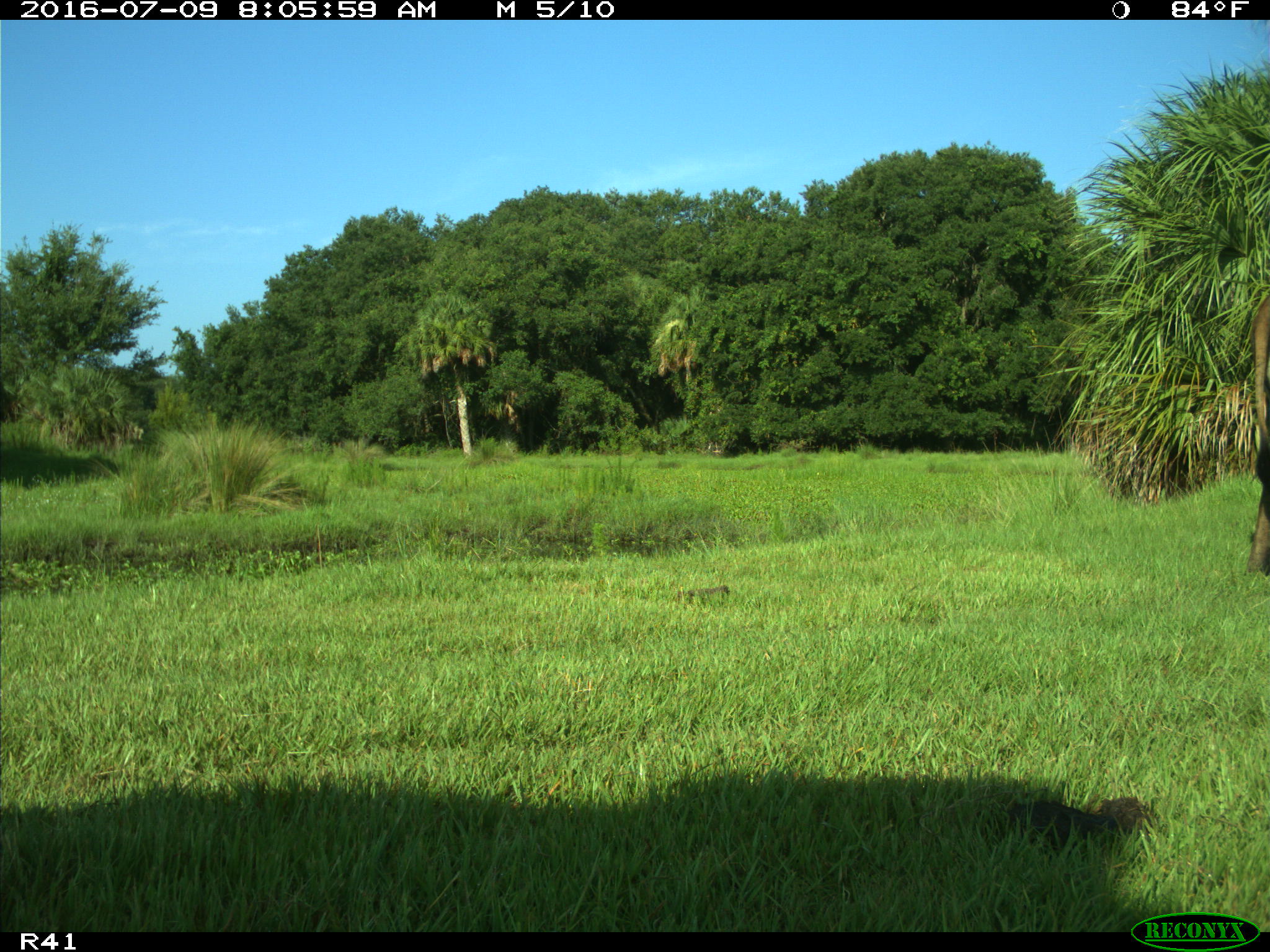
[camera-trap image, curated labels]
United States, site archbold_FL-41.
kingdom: Animalia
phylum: Chordata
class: Mammalia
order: Artiodactyla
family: Bovidae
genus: Bos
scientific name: Bos taurus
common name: domestic cow